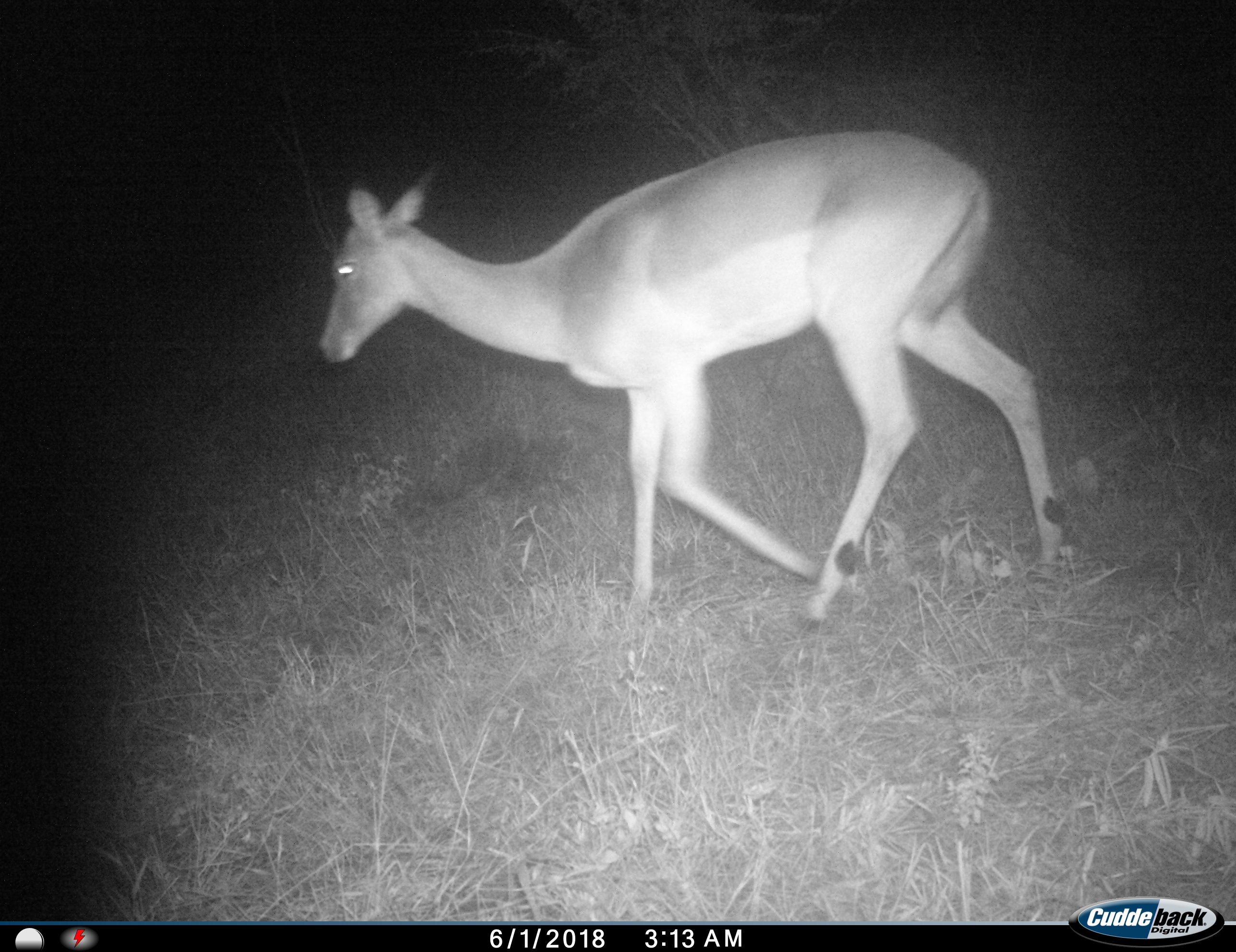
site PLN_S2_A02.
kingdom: Animalia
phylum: Chordata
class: Mammalia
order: Artiodactyla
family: Bovidae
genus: Aepyceros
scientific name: Aepyceros melampus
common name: impala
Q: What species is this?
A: Impala (Aepyceros melampus).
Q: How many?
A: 1.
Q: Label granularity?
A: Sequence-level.